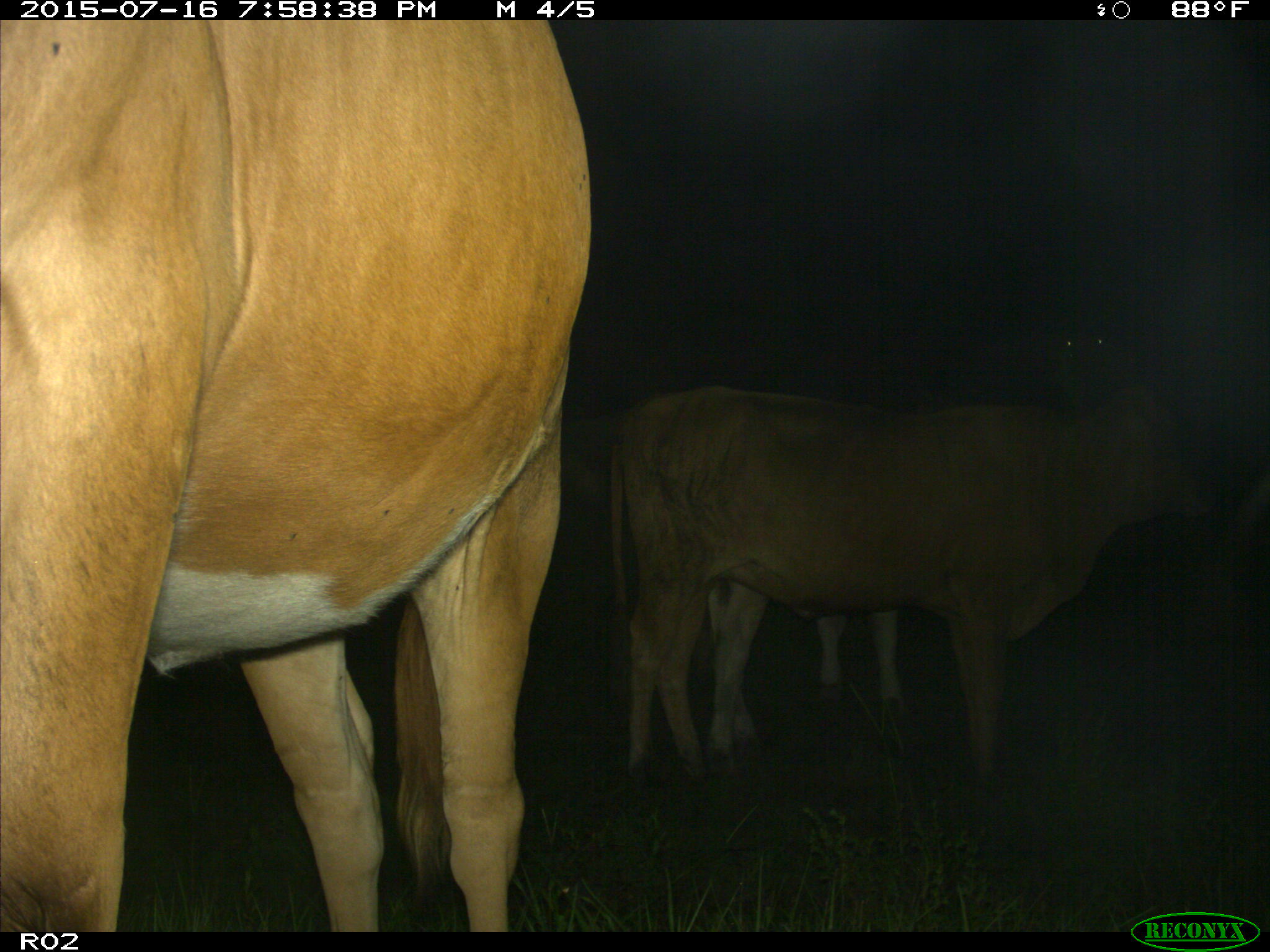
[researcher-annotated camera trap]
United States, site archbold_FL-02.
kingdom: Animalia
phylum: Chordata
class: Mammalia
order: Artiodactyla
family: Bovidae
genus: Bos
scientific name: Bos taurus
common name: domestic cow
Bos taurus (domestic cow).